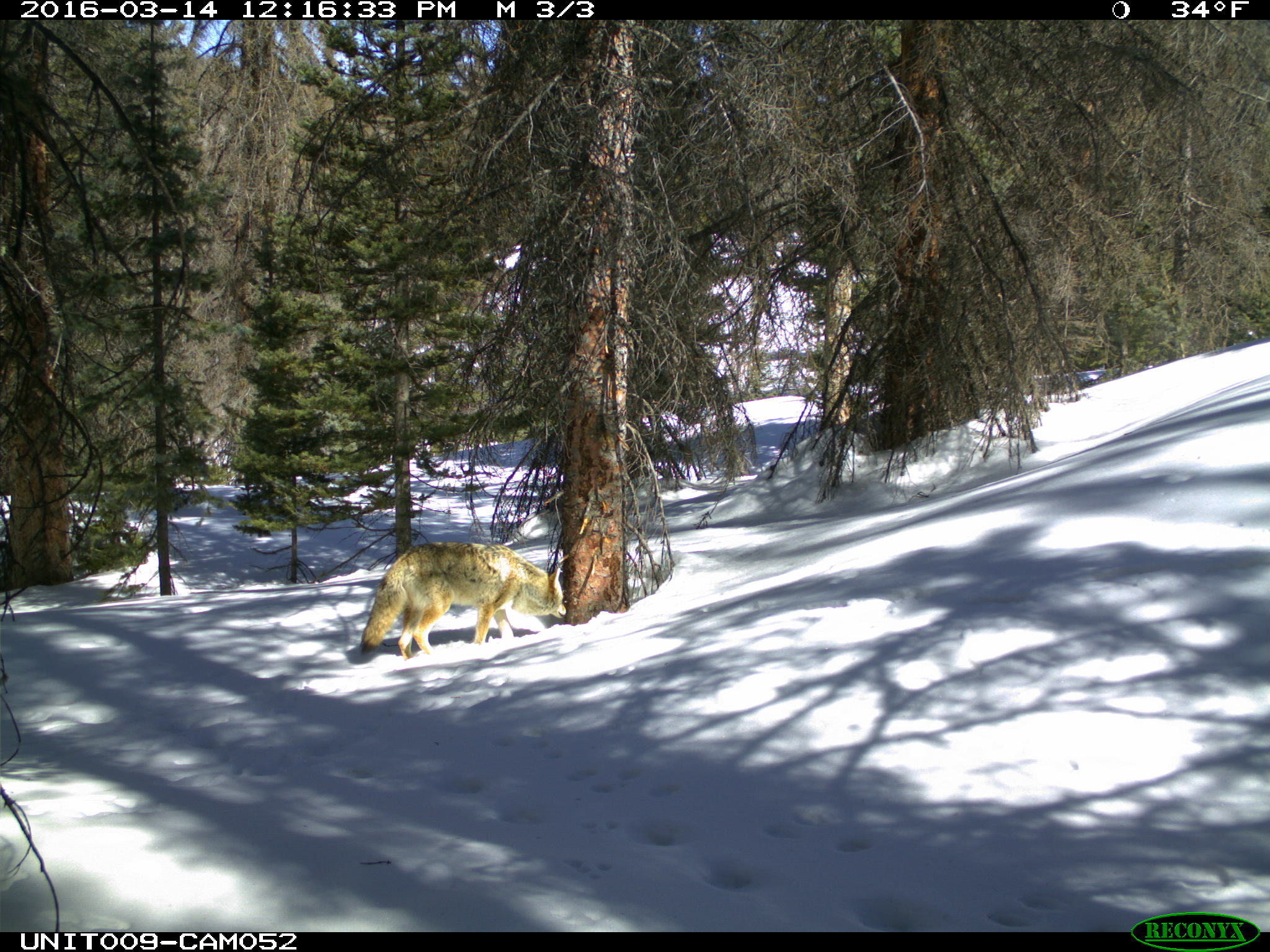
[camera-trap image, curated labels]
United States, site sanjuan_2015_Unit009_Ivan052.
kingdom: Animalia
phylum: Chordata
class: Mammalia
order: Carnivora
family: Canidae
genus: Canis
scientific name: Canis latrans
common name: coyote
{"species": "Canis latrans (coyote)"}